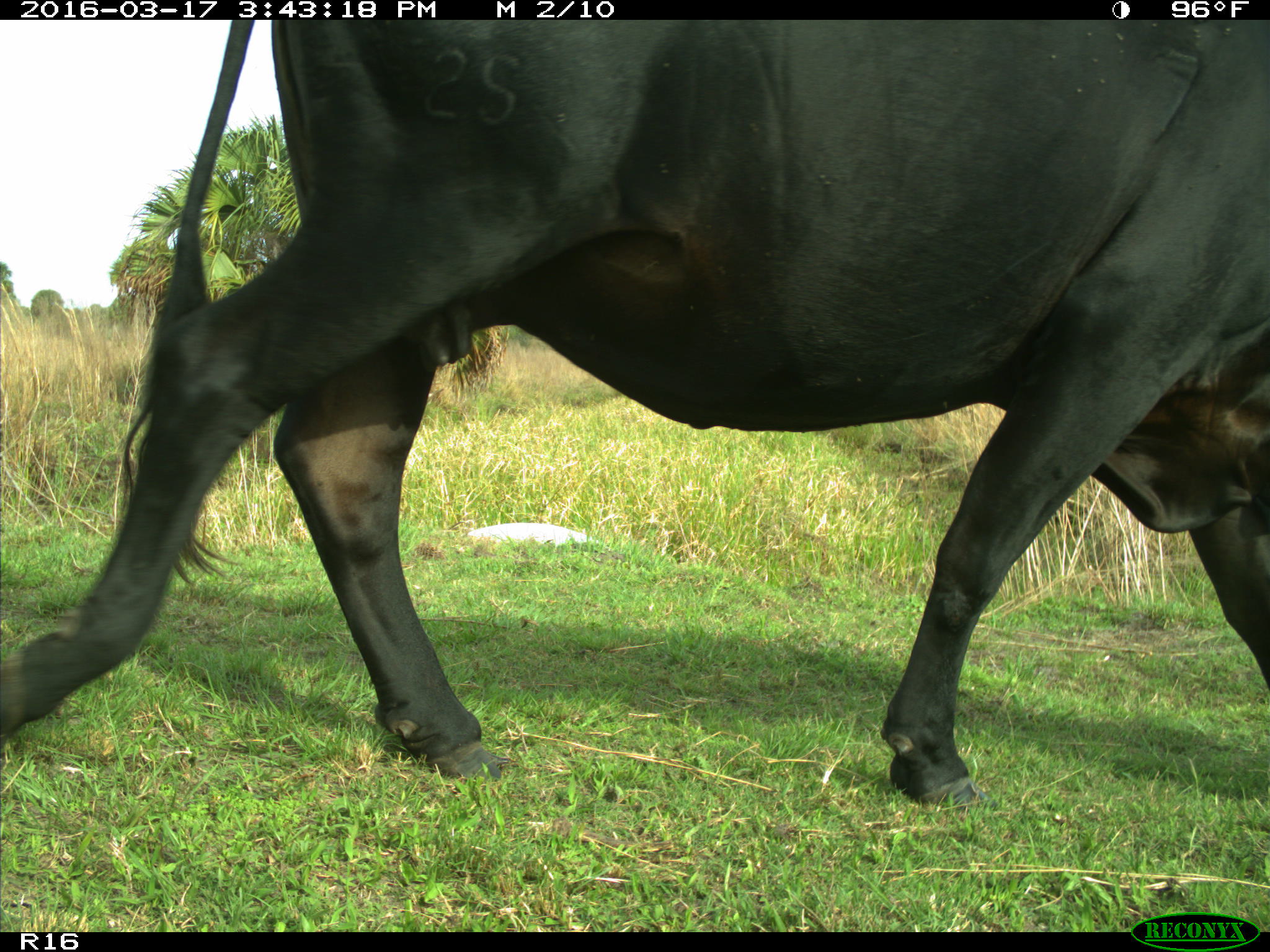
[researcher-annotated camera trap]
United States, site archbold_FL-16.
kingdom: Animalia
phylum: Chordata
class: Mammalia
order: Artiodactyla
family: Bovidae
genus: Bos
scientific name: Bos taurus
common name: domestic cow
Bos taurus (domestic cow).